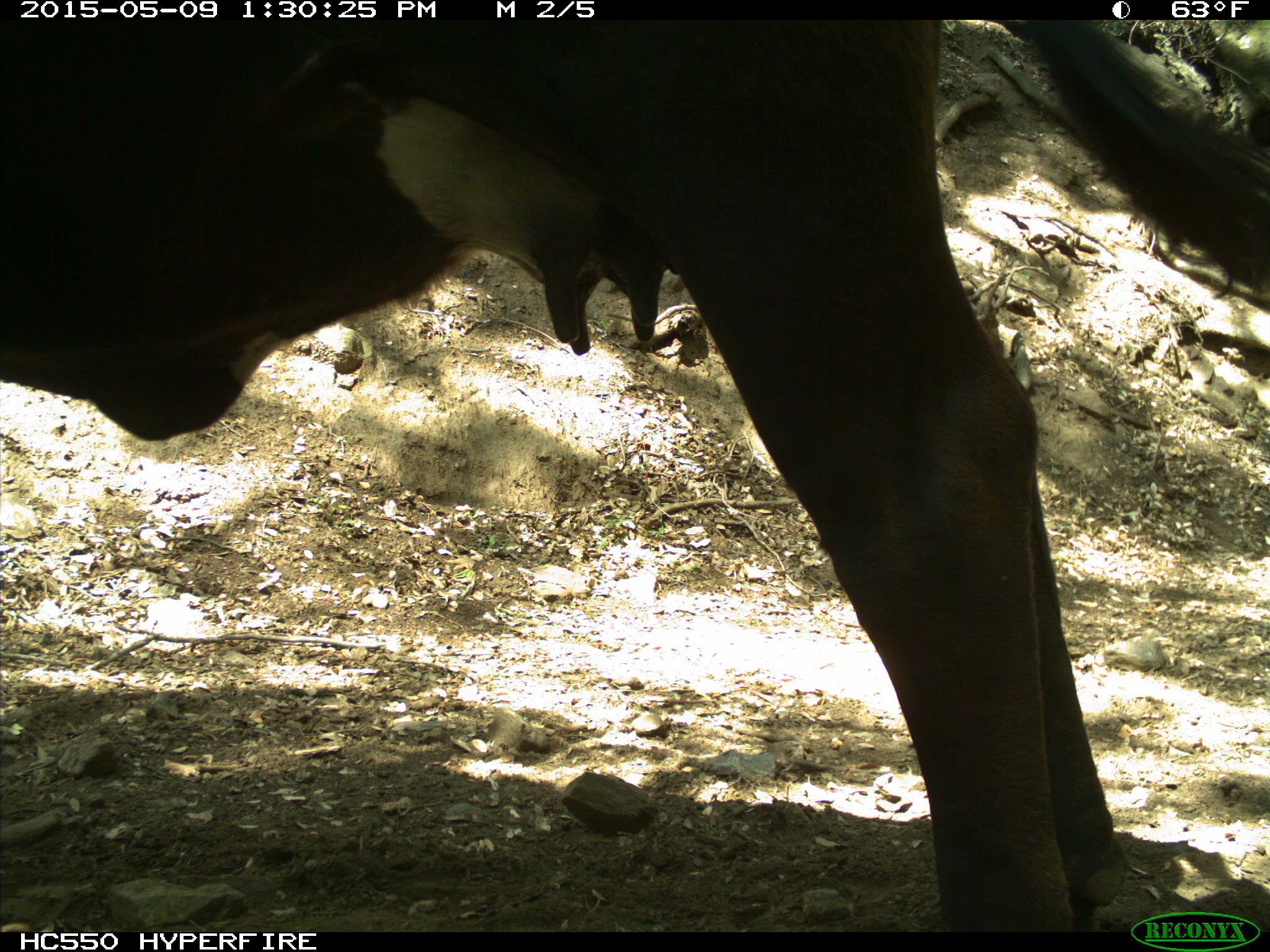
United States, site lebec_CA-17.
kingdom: Animalia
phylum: Chordata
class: Mammalia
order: Artiodactyla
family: Bovidae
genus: Bos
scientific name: Bos taurus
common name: domestic cow